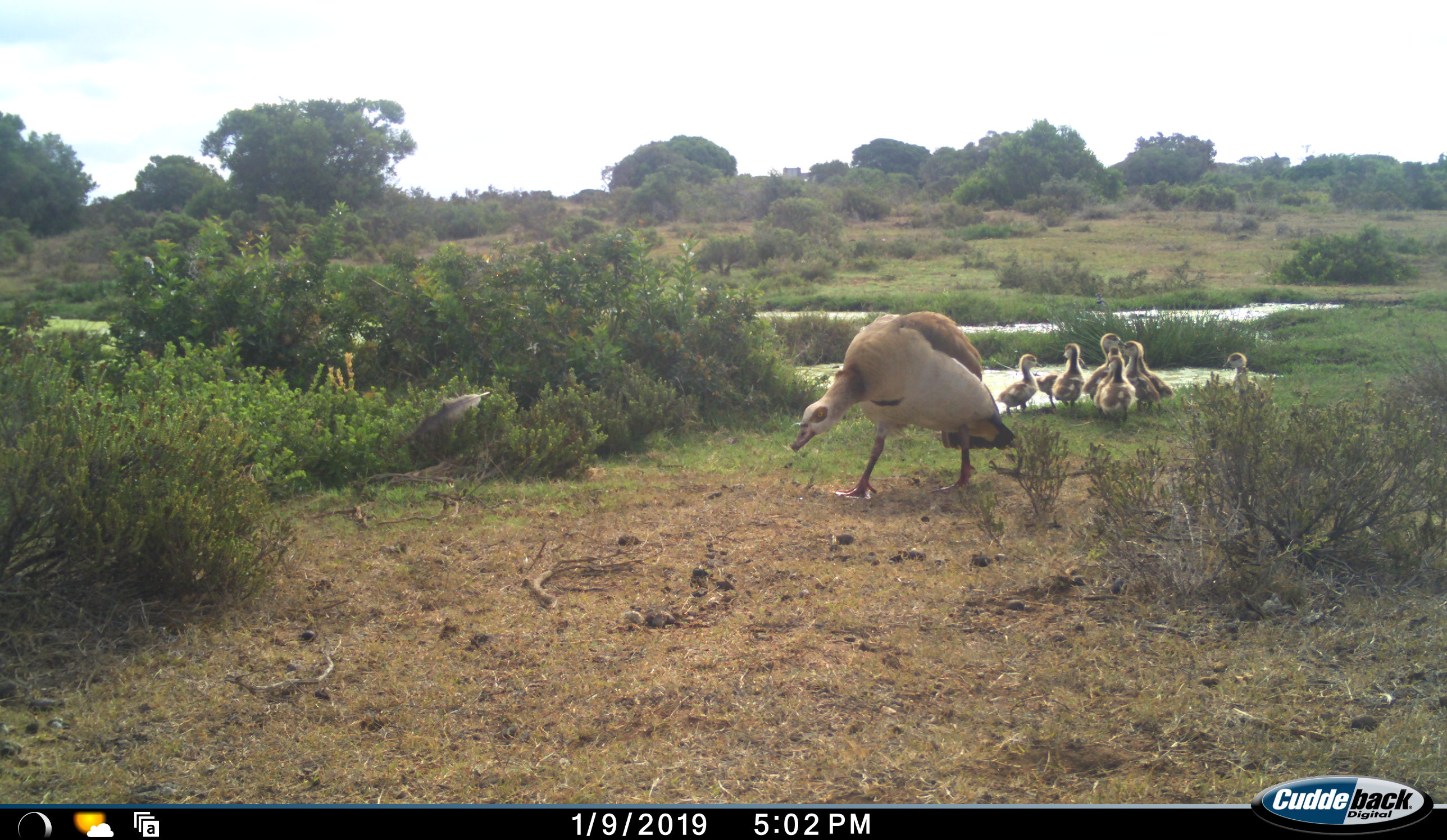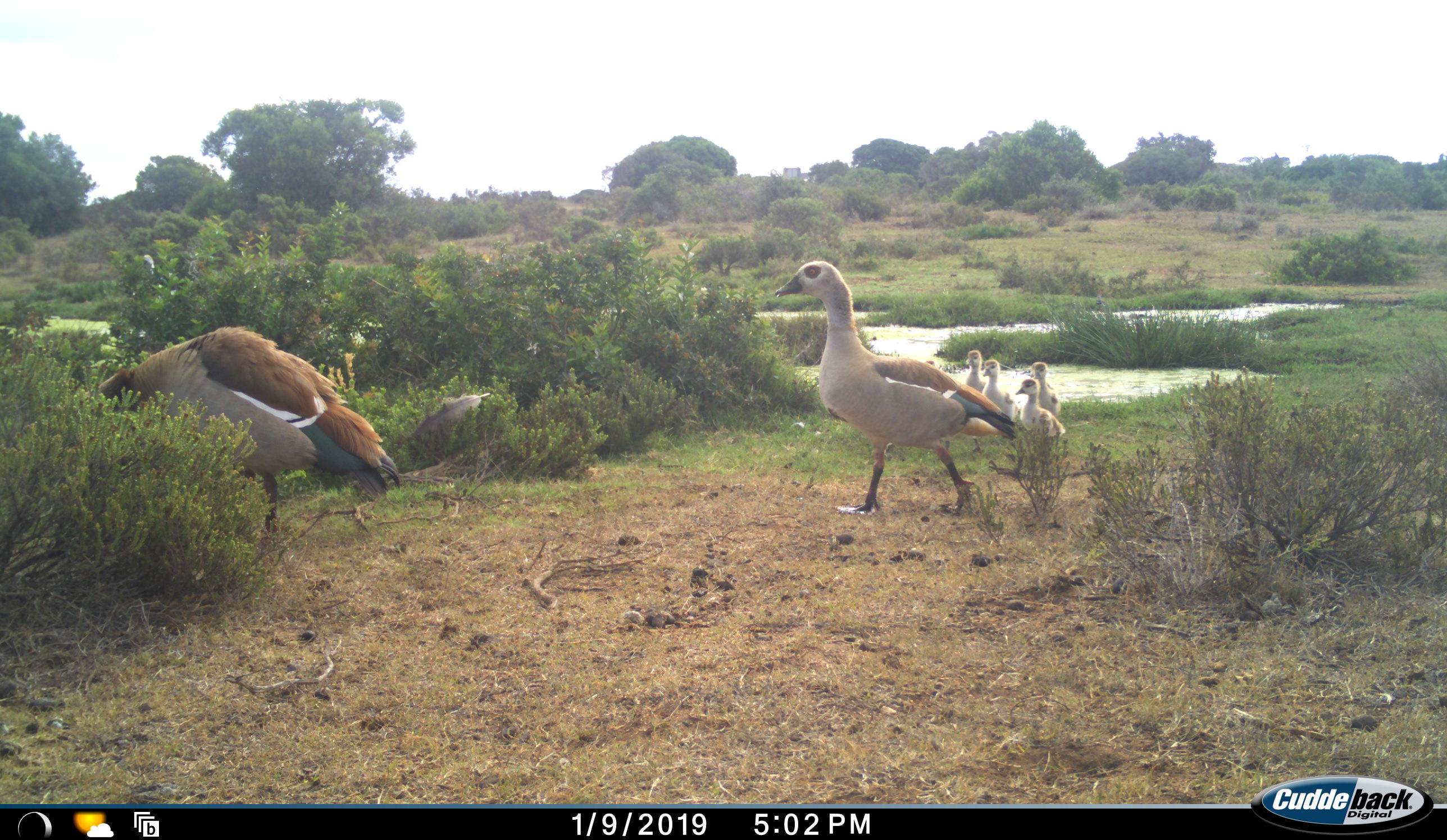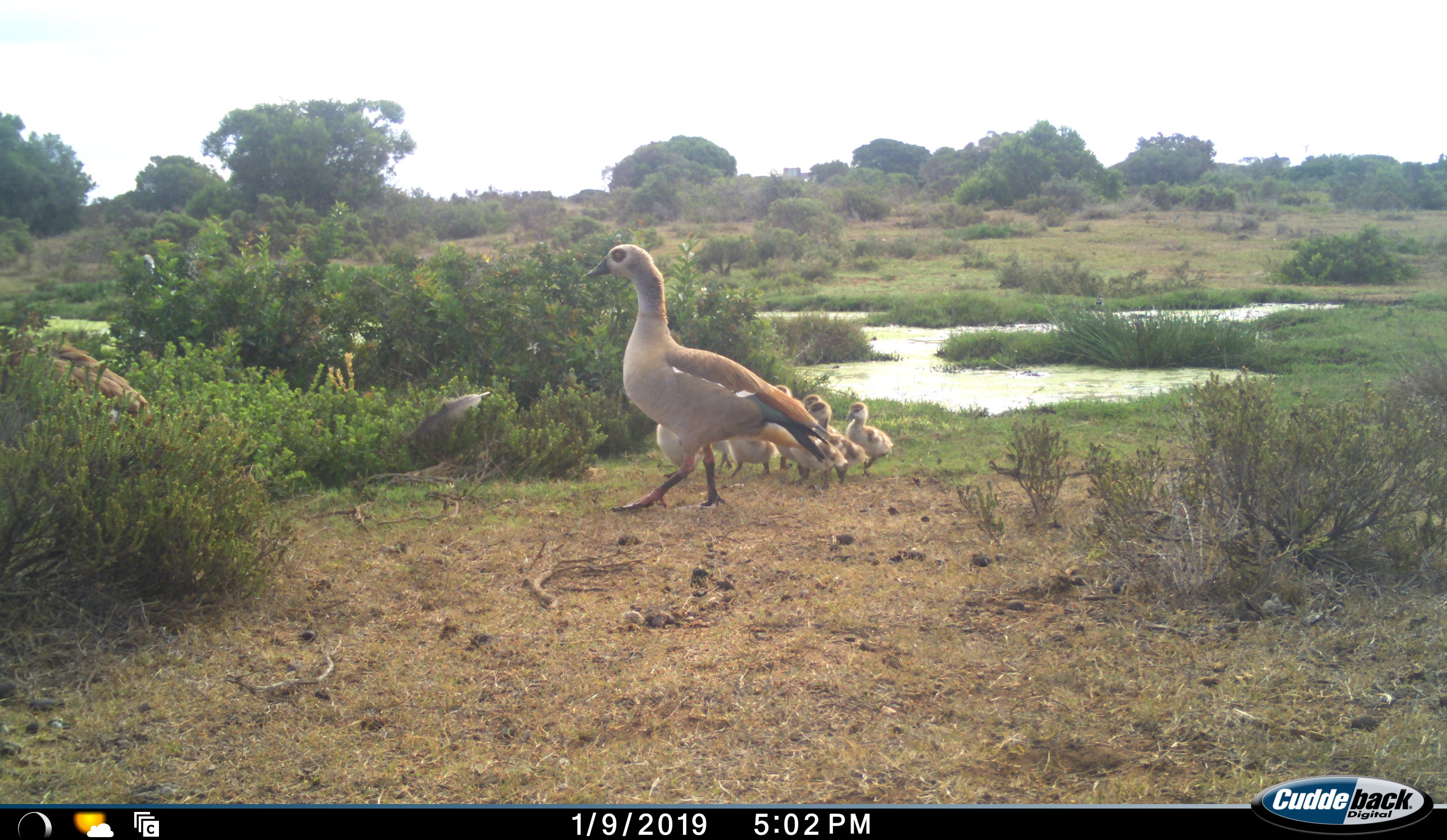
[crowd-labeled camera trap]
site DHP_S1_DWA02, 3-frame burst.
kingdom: Animalia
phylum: Chordata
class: Aves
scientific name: Aves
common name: bird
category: birdother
Birdother (bird) (Aves), count 9. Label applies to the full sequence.